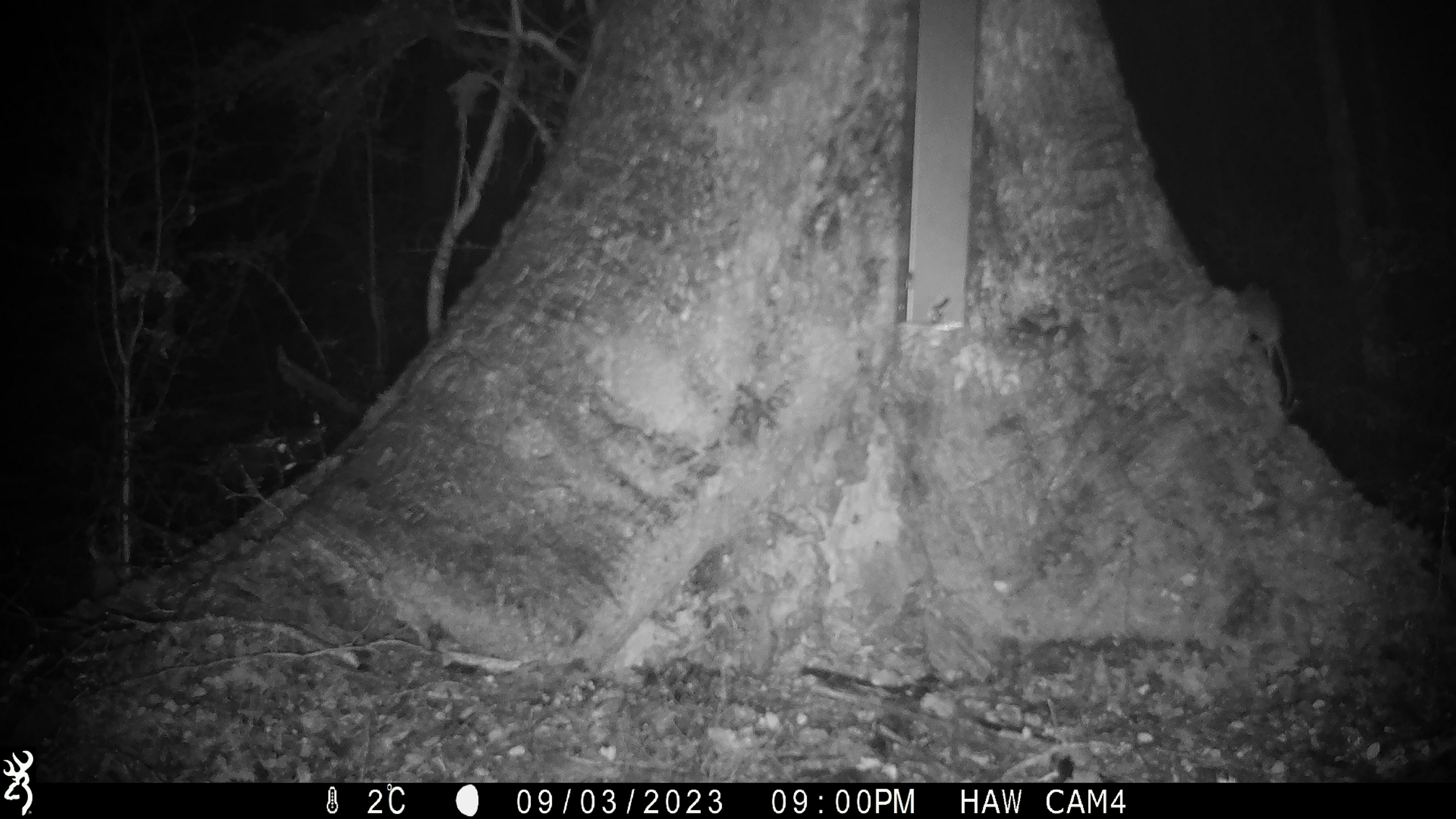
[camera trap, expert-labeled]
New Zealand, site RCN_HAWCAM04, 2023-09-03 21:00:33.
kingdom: Animalia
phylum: Chordata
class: Mammalia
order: Rodentia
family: Muridae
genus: Mus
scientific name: Mus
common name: mouse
Mouse (Mus).